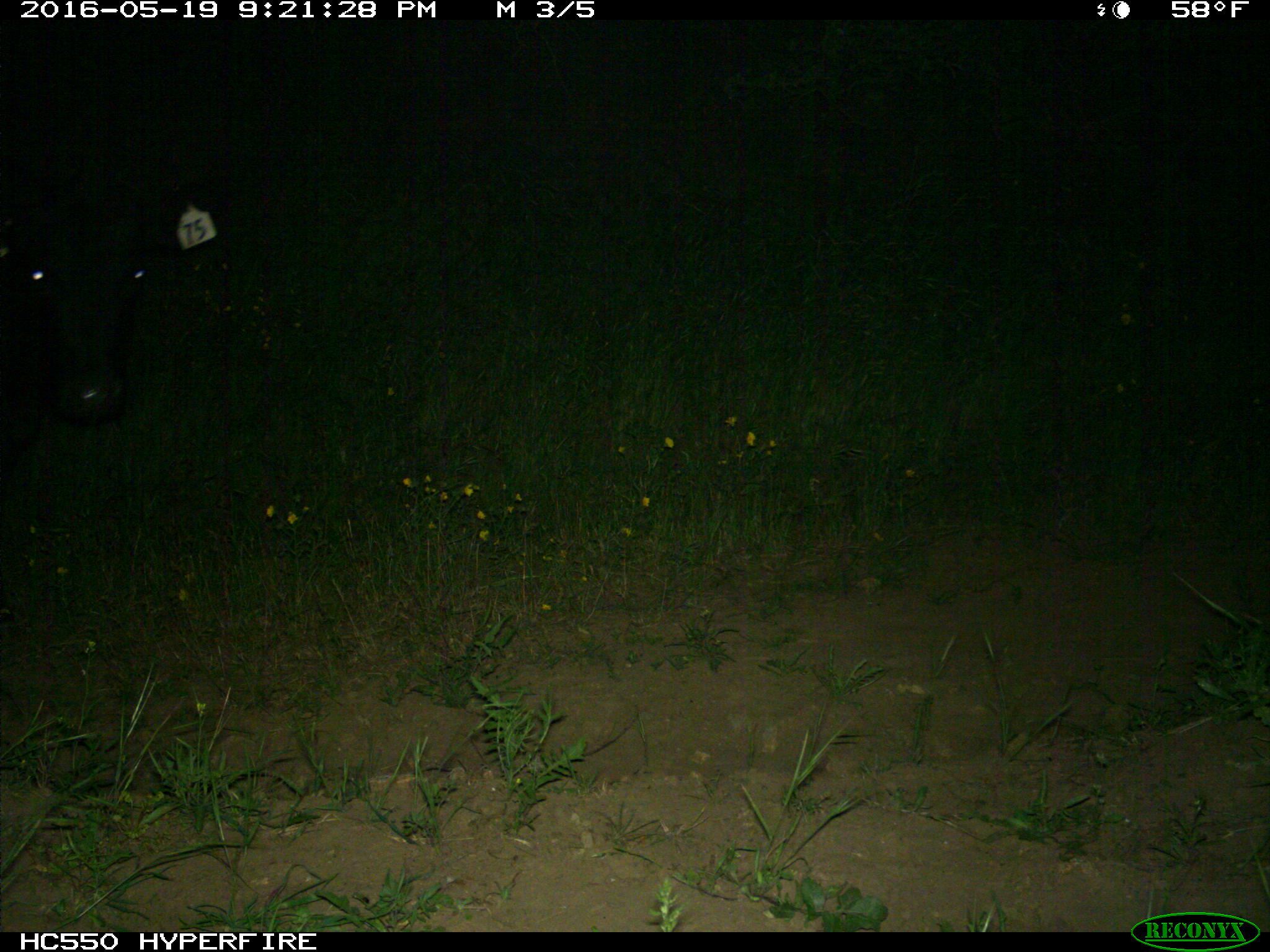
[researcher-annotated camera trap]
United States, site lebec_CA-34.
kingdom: Animalia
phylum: Chordata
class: Mammalia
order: Artiodactyla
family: Bovidae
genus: Bos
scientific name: Bos taurus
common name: domestic cow